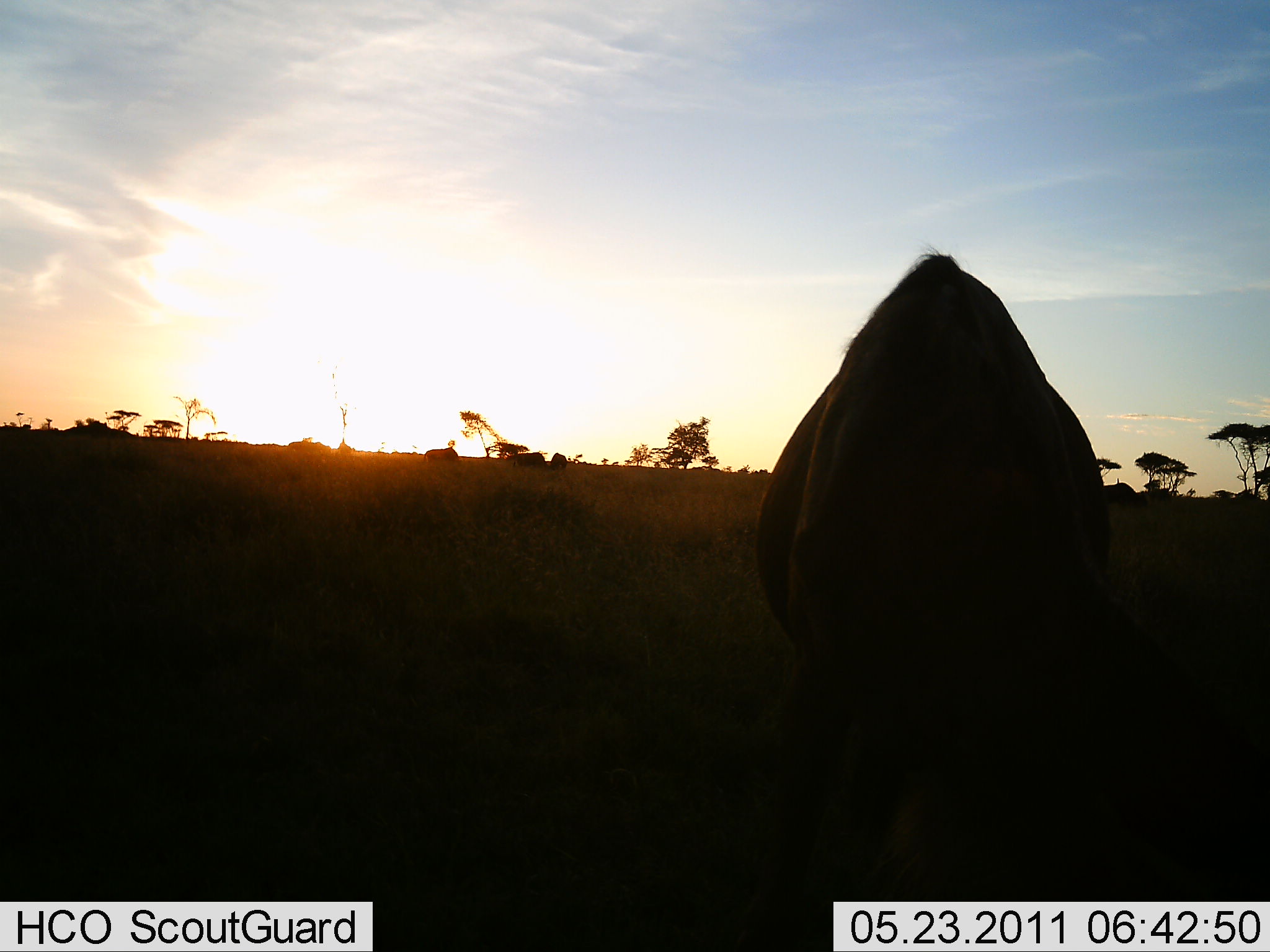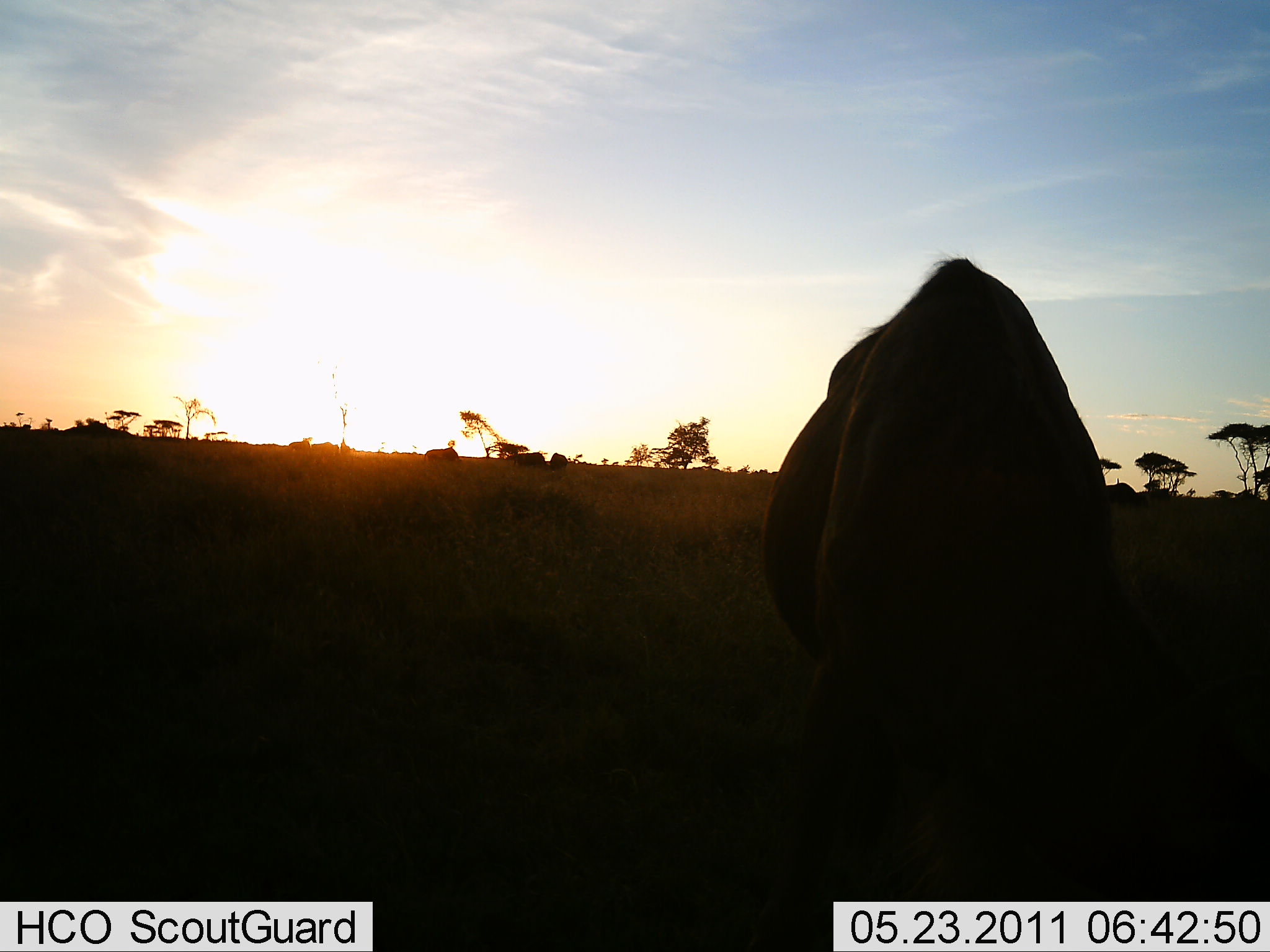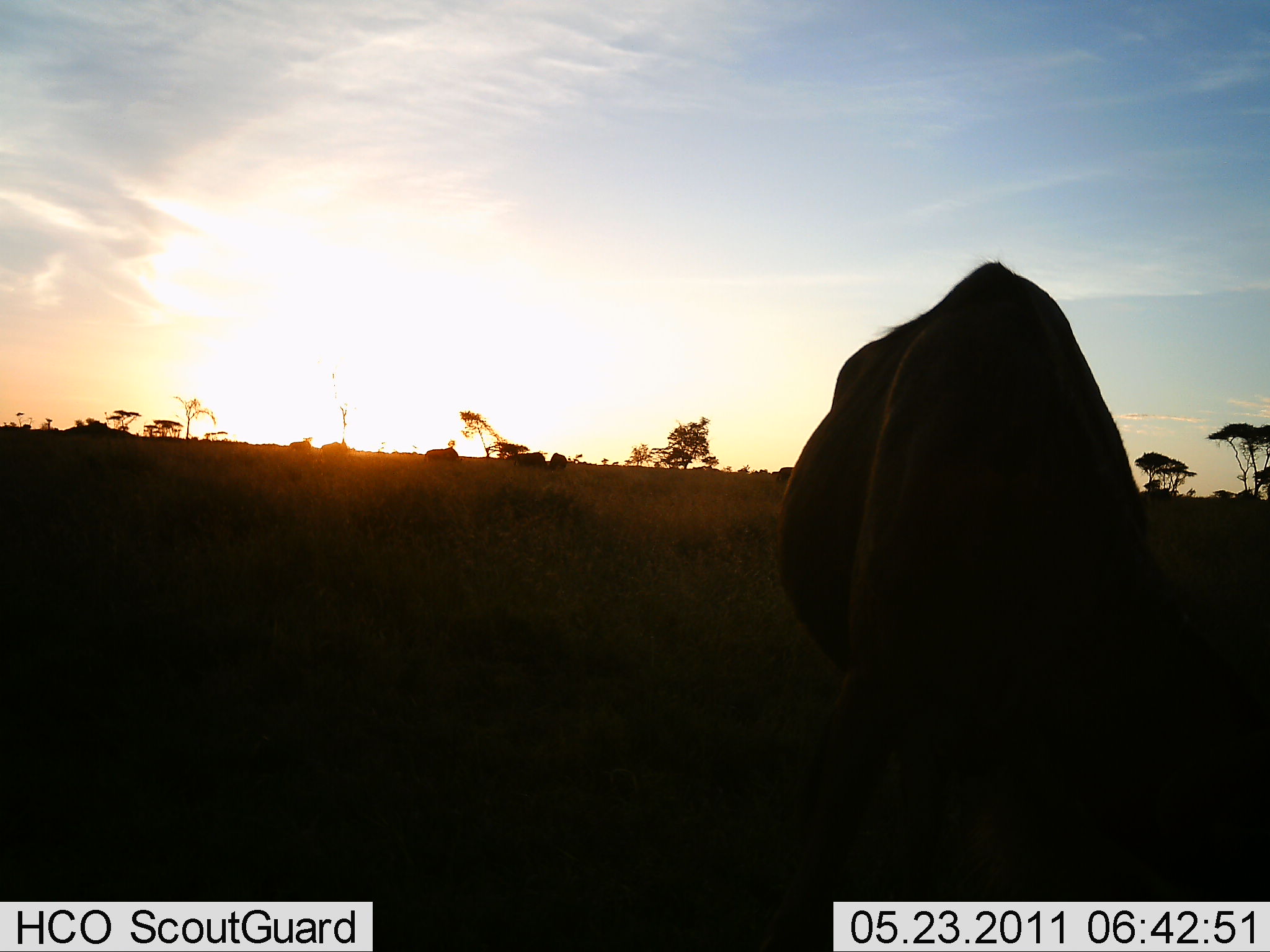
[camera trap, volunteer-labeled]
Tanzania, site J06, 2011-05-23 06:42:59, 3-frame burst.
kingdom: Animalia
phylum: Chordata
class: Mammalia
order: Artiodactyla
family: Bovidae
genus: Connochaetes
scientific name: Connochaetes taurinus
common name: blue wildebeest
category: wildebeest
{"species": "wildebeest (blue wildebeest) (Connochaetes taurinus)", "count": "2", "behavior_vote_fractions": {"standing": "27%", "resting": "0%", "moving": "27%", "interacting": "0%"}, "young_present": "0%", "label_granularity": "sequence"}